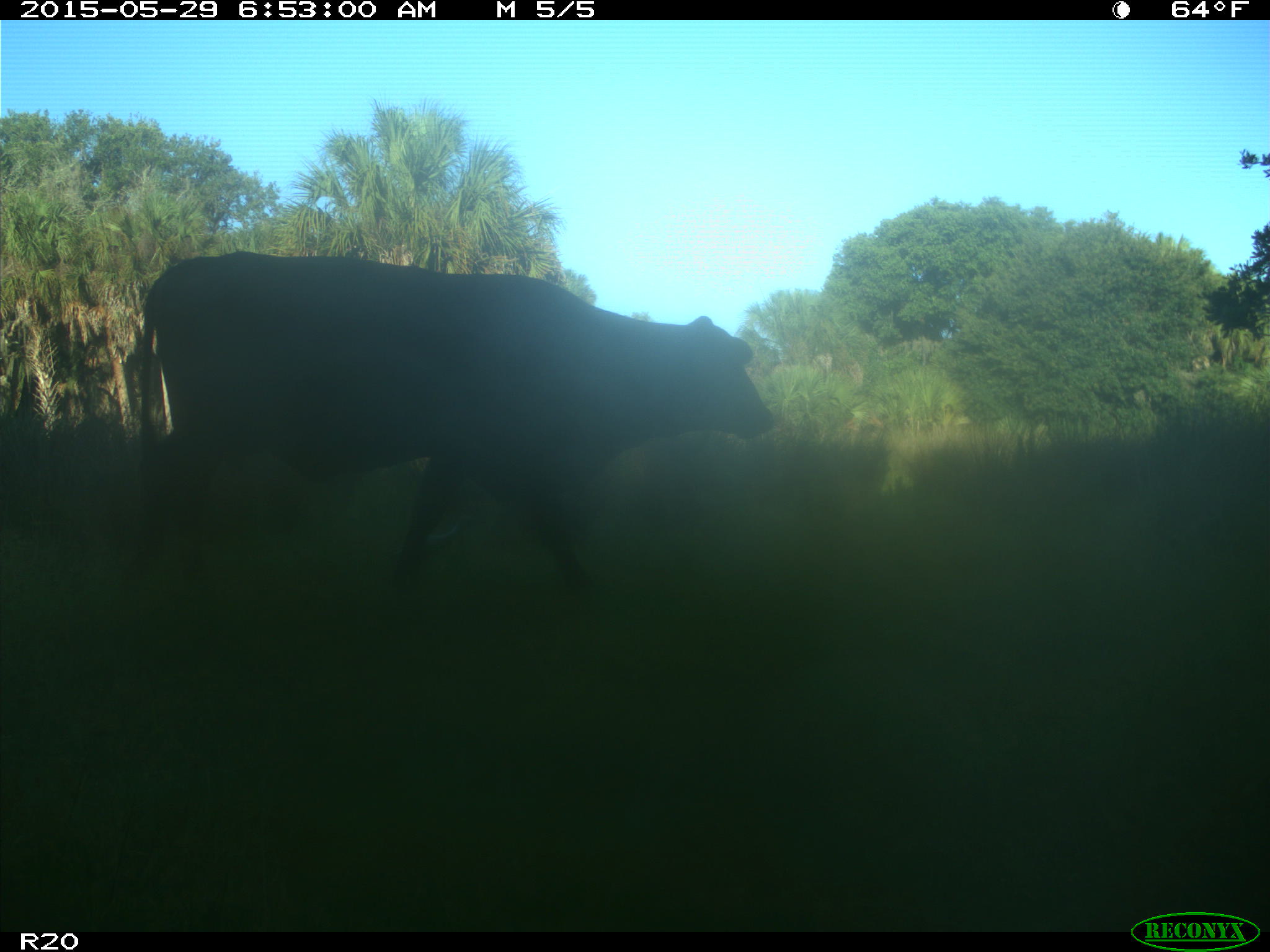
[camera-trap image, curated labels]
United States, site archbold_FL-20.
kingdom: Animalia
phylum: Chordata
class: Mammalia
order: Artiodactyla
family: Bovidae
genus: Bos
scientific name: Bos taurus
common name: domestic cow